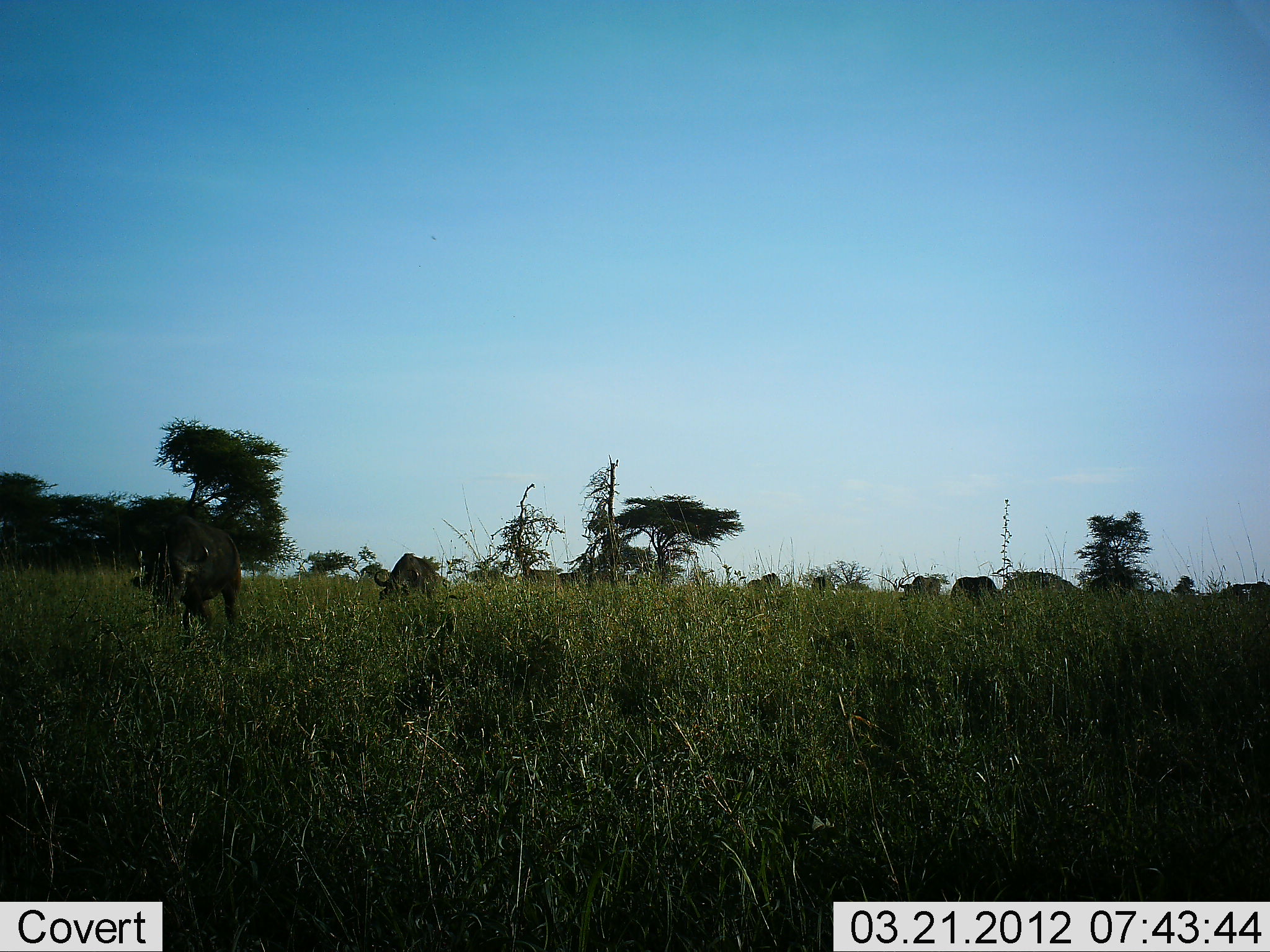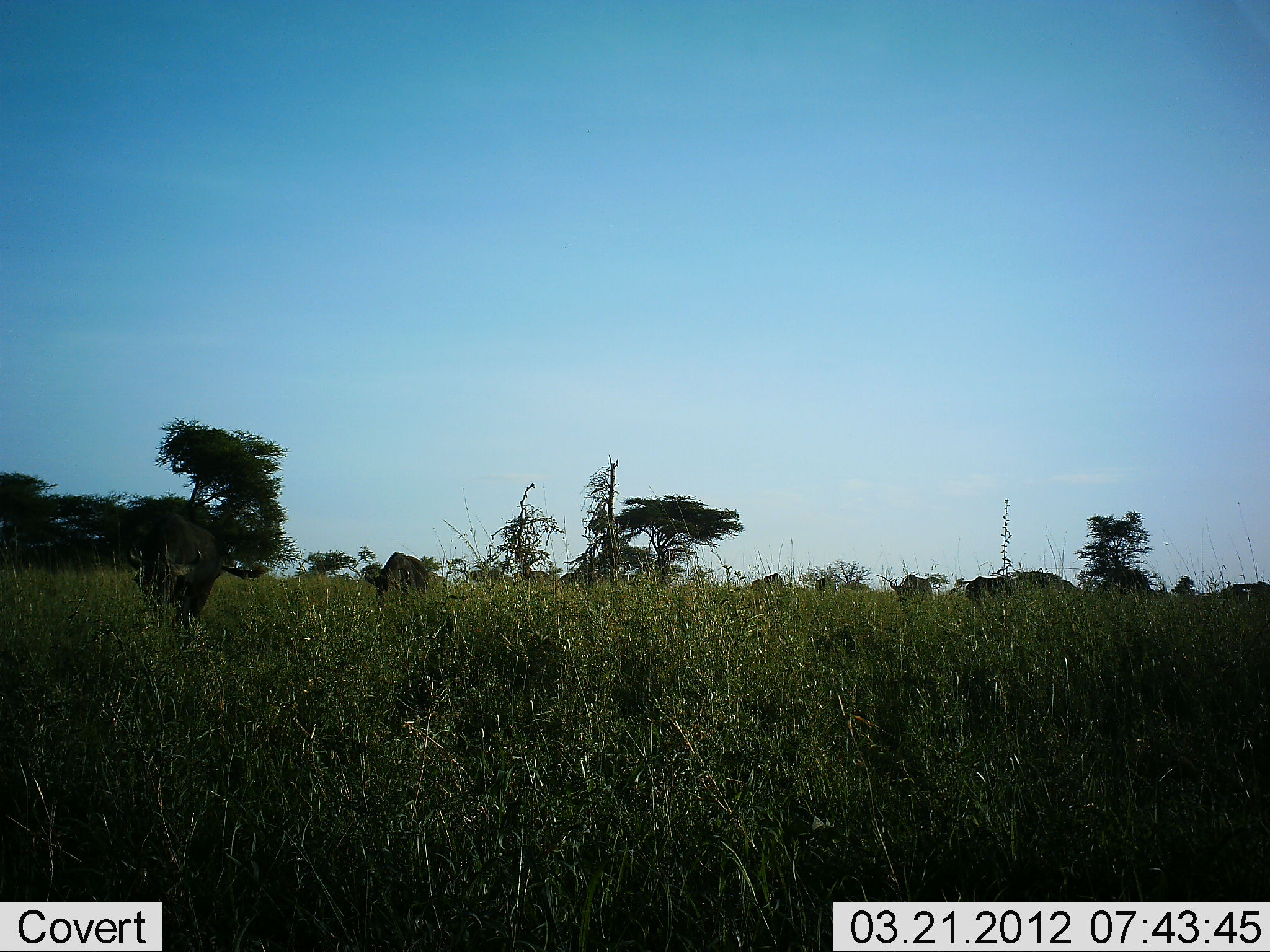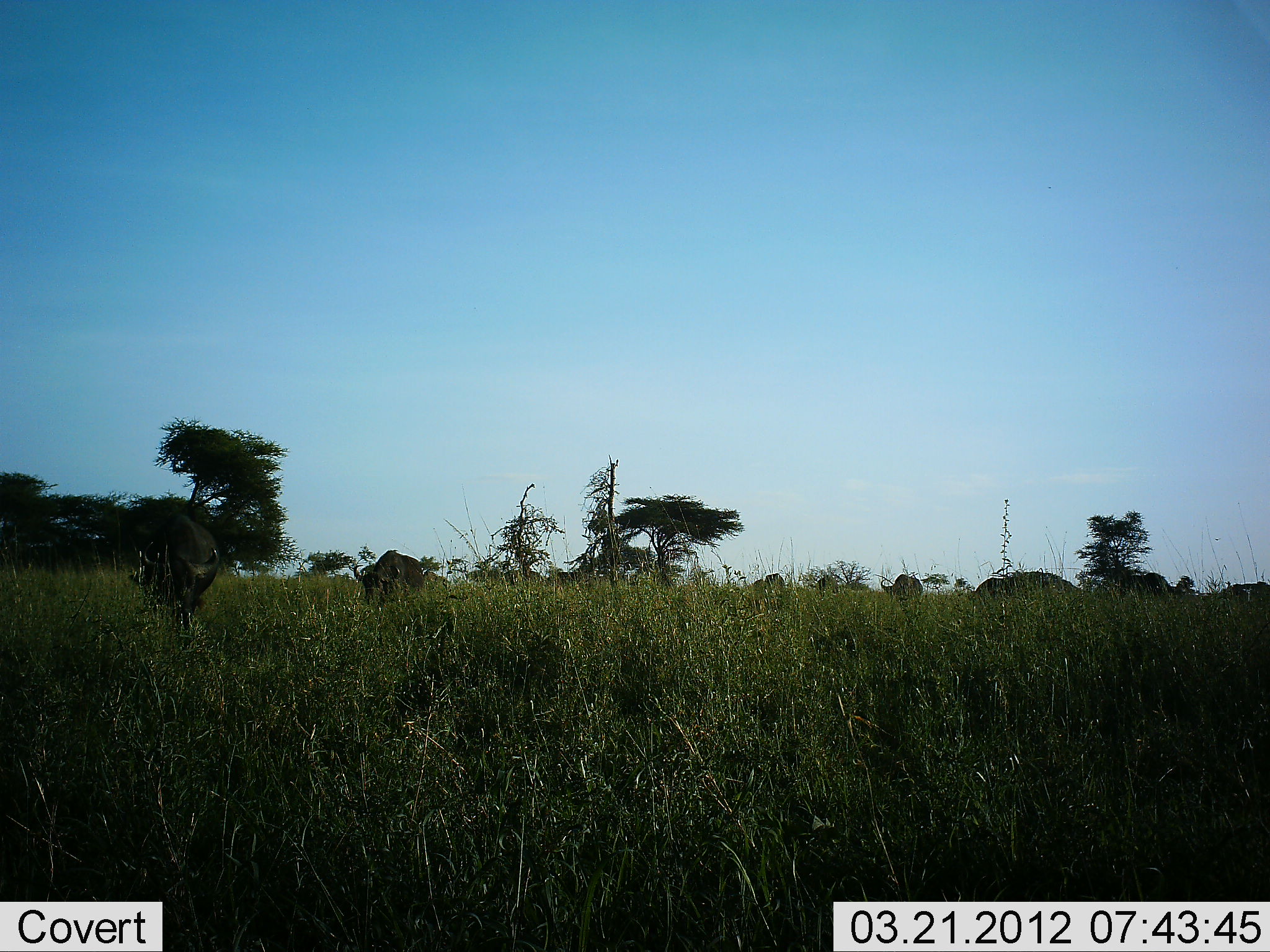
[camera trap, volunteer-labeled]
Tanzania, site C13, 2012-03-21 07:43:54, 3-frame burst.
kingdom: Animalia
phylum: Chordata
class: Mammalia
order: Artiodactyla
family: Bovidae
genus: Connochaetes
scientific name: Connochaetes taurinus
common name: blue wildebeest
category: wildebeest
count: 11-50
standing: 8%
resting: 0%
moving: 69%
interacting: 0%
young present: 0%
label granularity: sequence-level